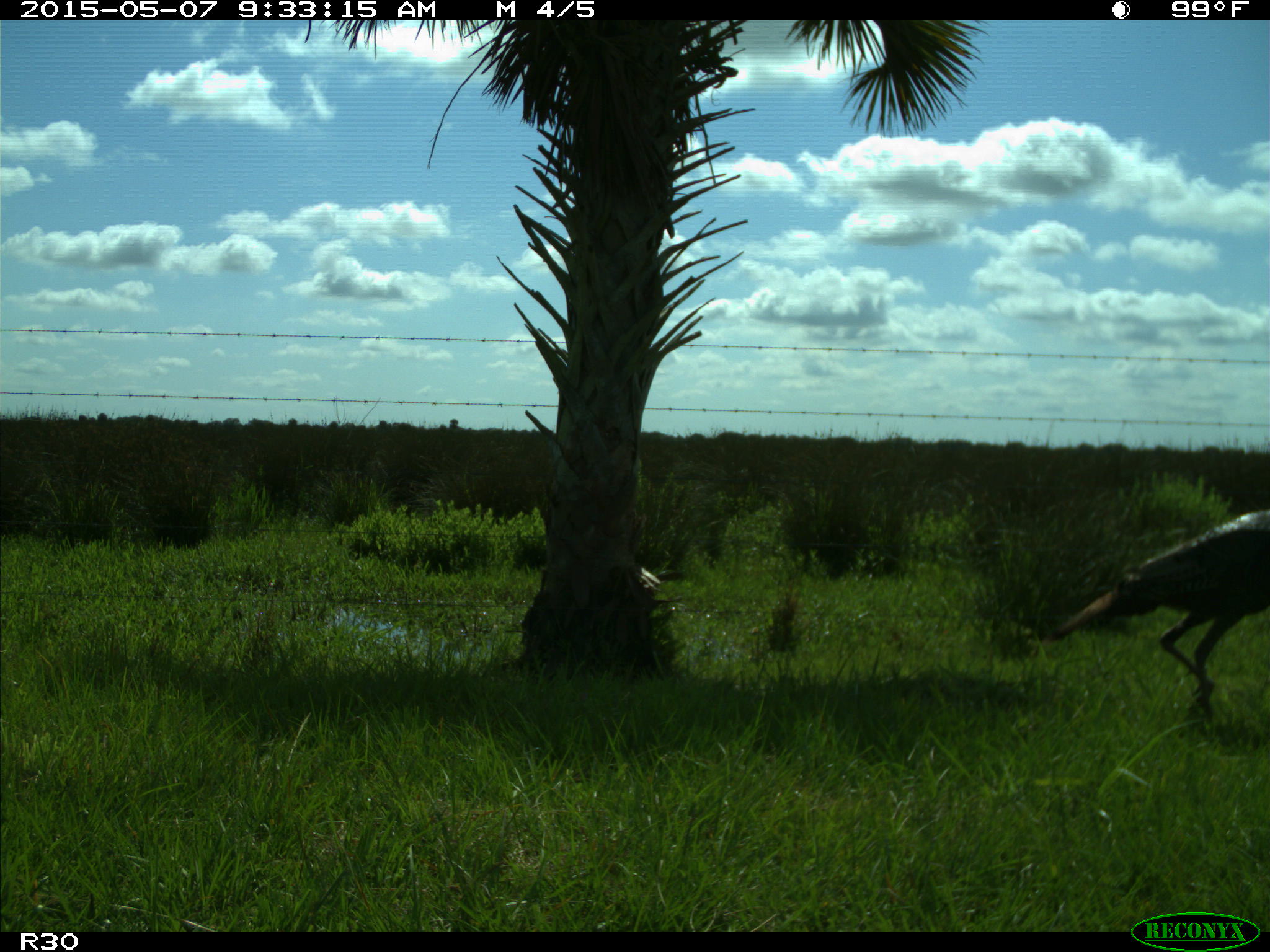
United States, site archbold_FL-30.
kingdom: Animalia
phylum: Chordata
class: Aves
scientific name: Aves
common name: birds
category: unidentified bird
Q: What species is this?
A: Unidentified bird (birds) (Aves).